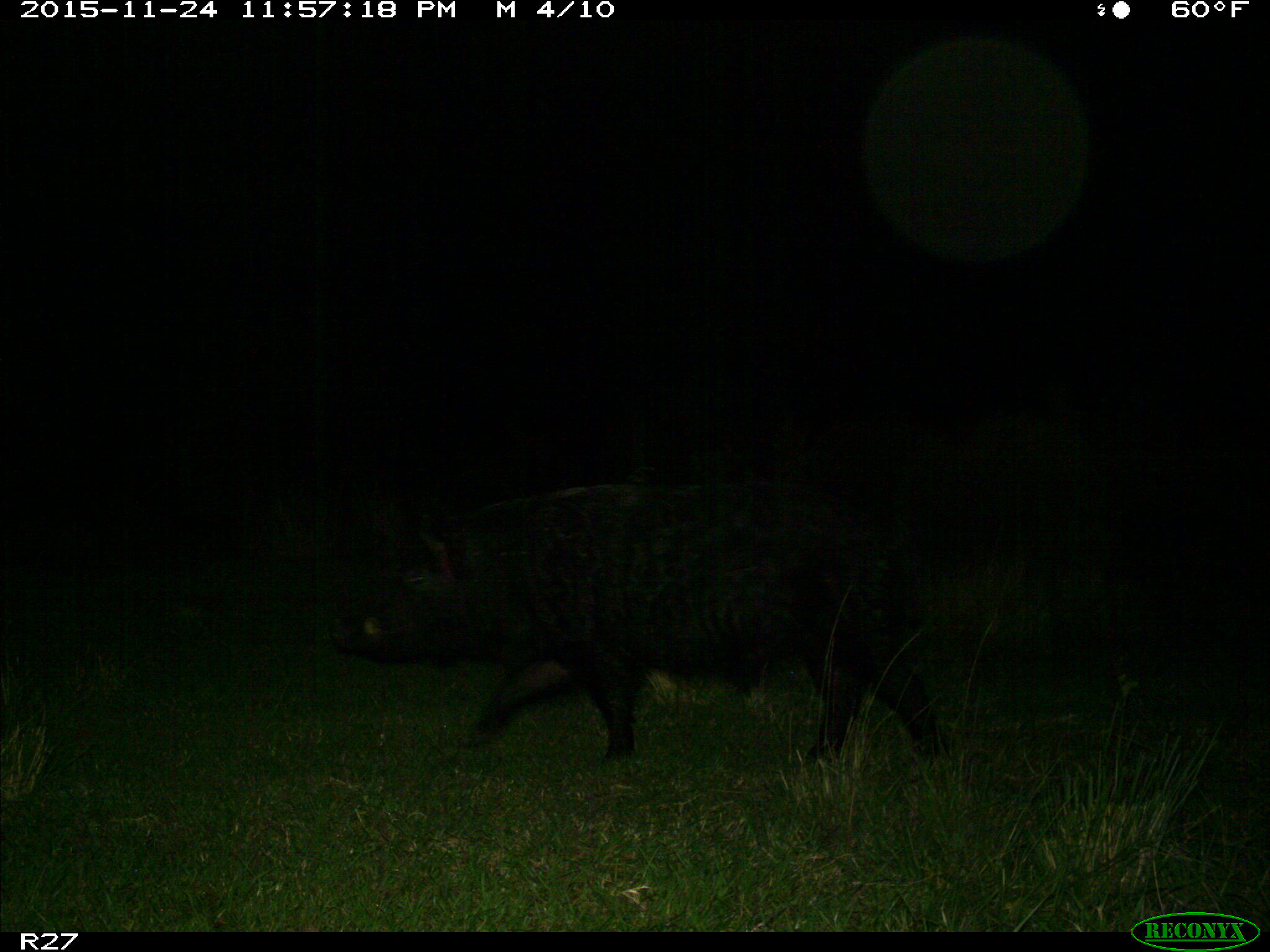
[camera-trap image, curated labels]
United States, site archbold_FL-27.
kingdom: Animalia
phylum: Chordata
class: Mammalia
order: Artiodactyla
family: Suidae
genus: Sus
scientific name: Sus scrofa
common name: wild boar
Sus scrofa (wild boar).